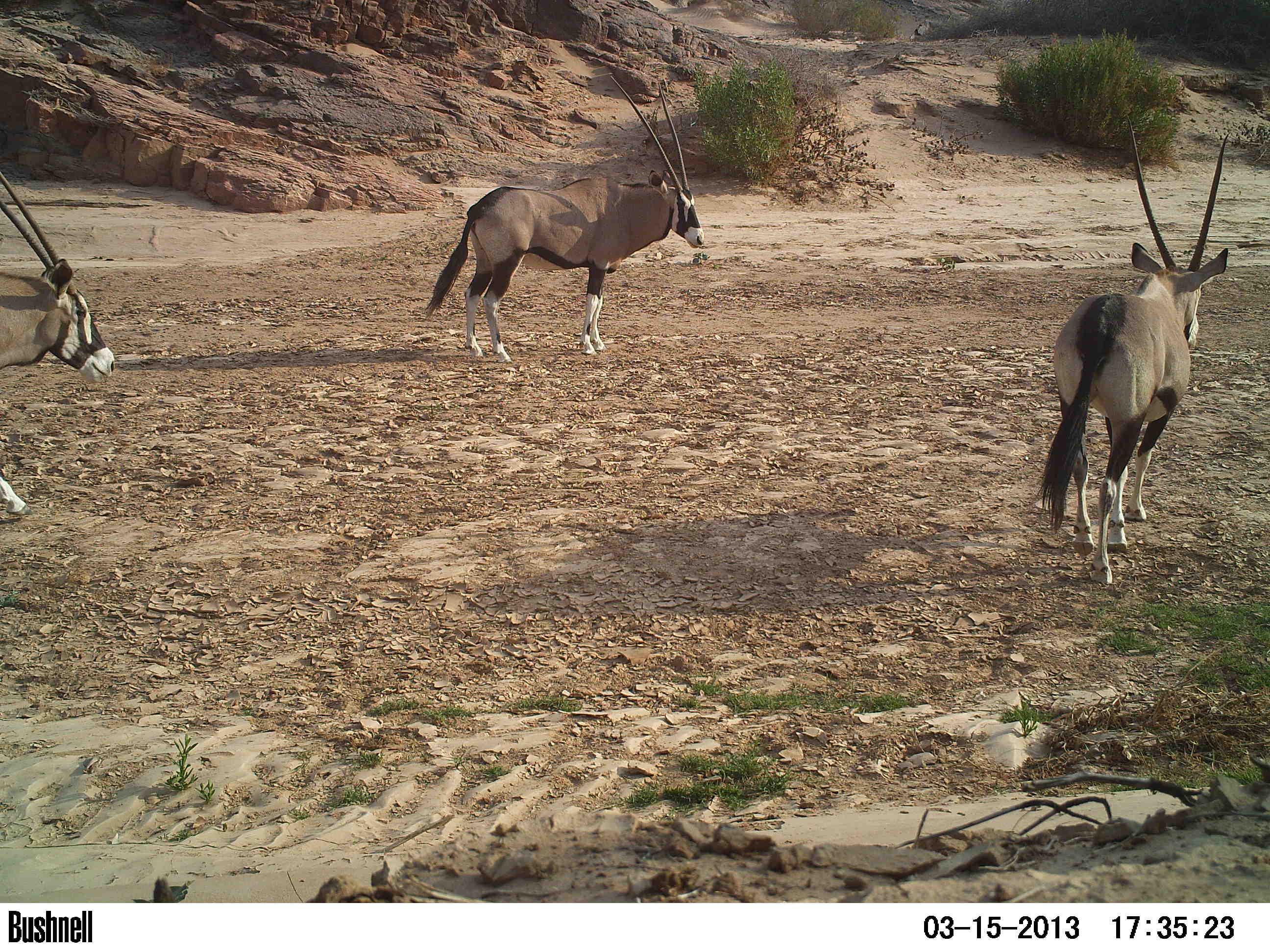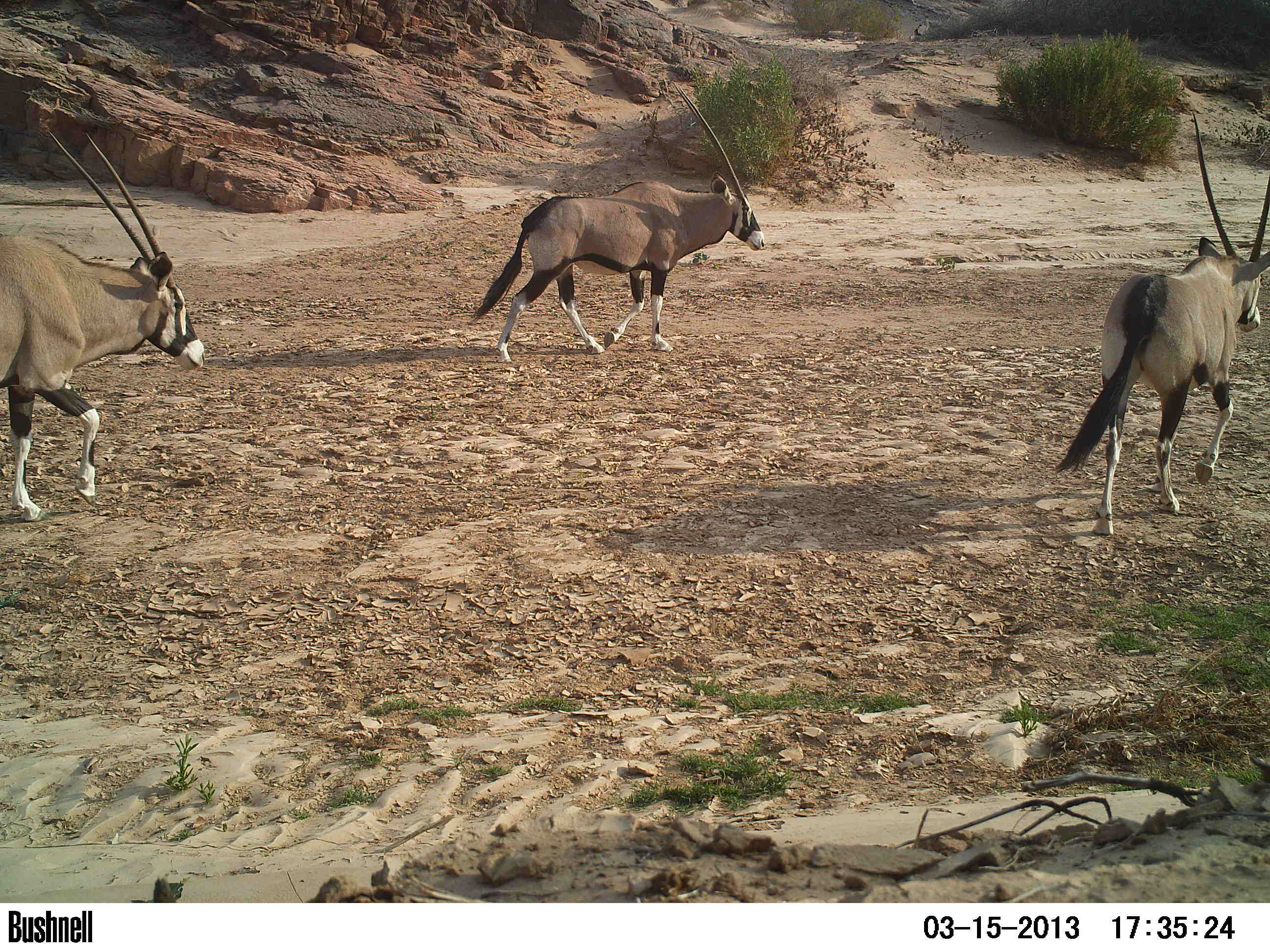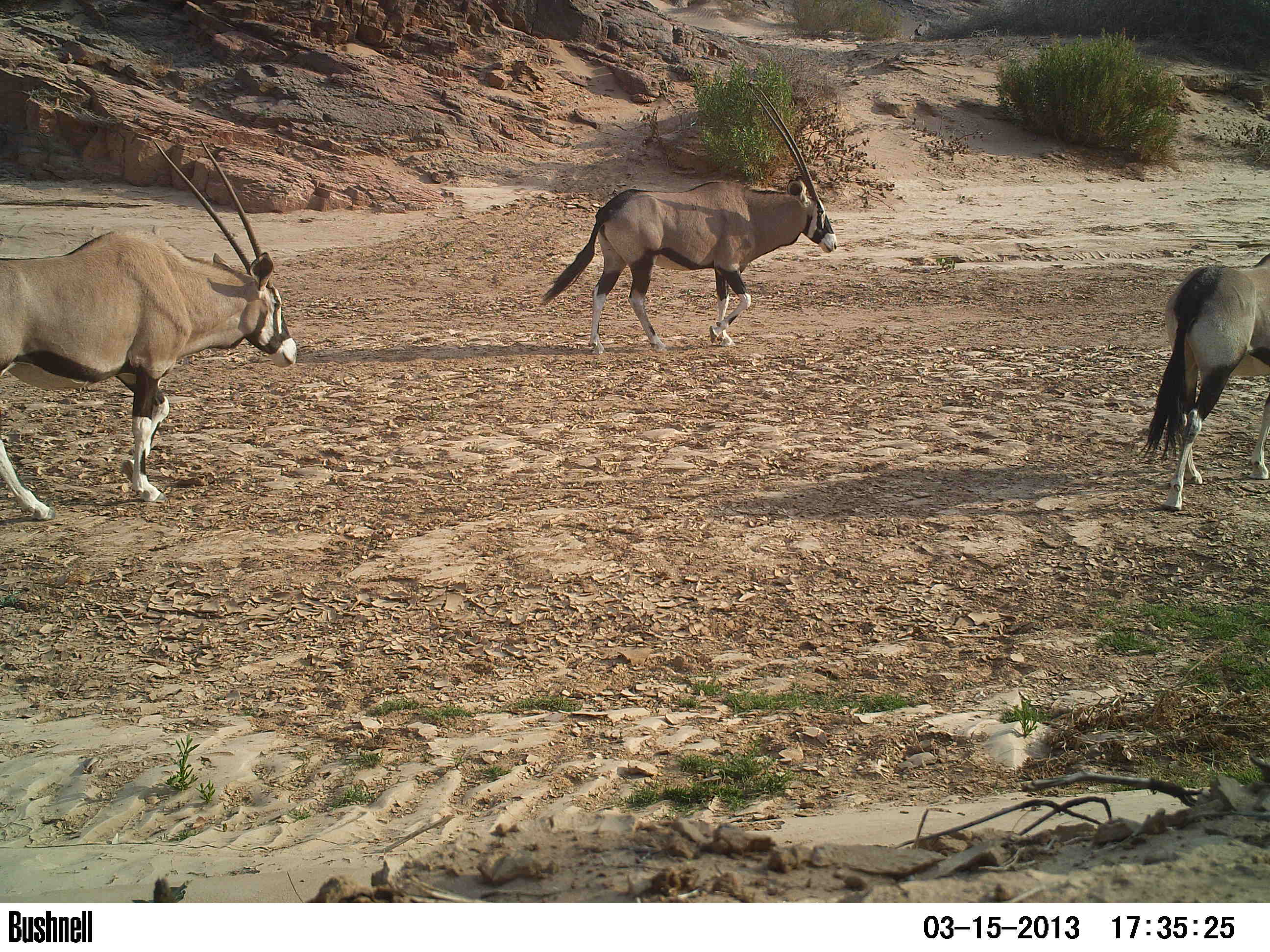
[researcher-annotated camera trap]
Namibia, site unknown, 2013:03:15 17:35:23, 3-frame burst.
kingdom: Animalia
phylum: Chordata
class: Mammalia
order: Artiodactyla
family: Bovidae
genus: Oryx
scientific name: Oryx gazella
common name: gemsbok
Oryx gazella (gemsbok).